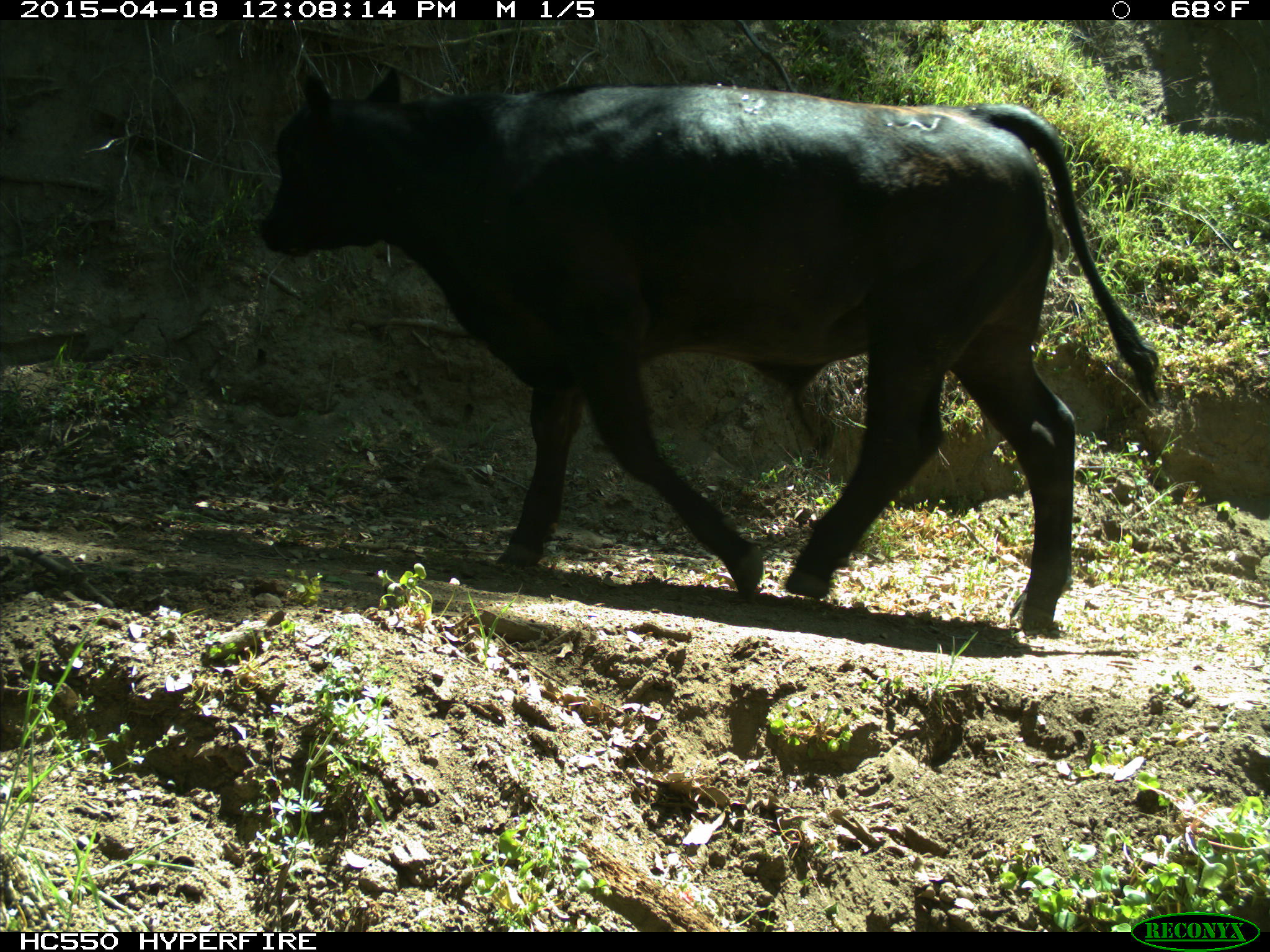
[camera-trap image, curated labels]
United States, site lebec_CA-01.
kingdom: Animalia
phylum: Chordata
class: Mammalia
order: Artiodactyla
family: Bovidae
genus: Bos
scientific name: Bos taurus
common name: domestic cow